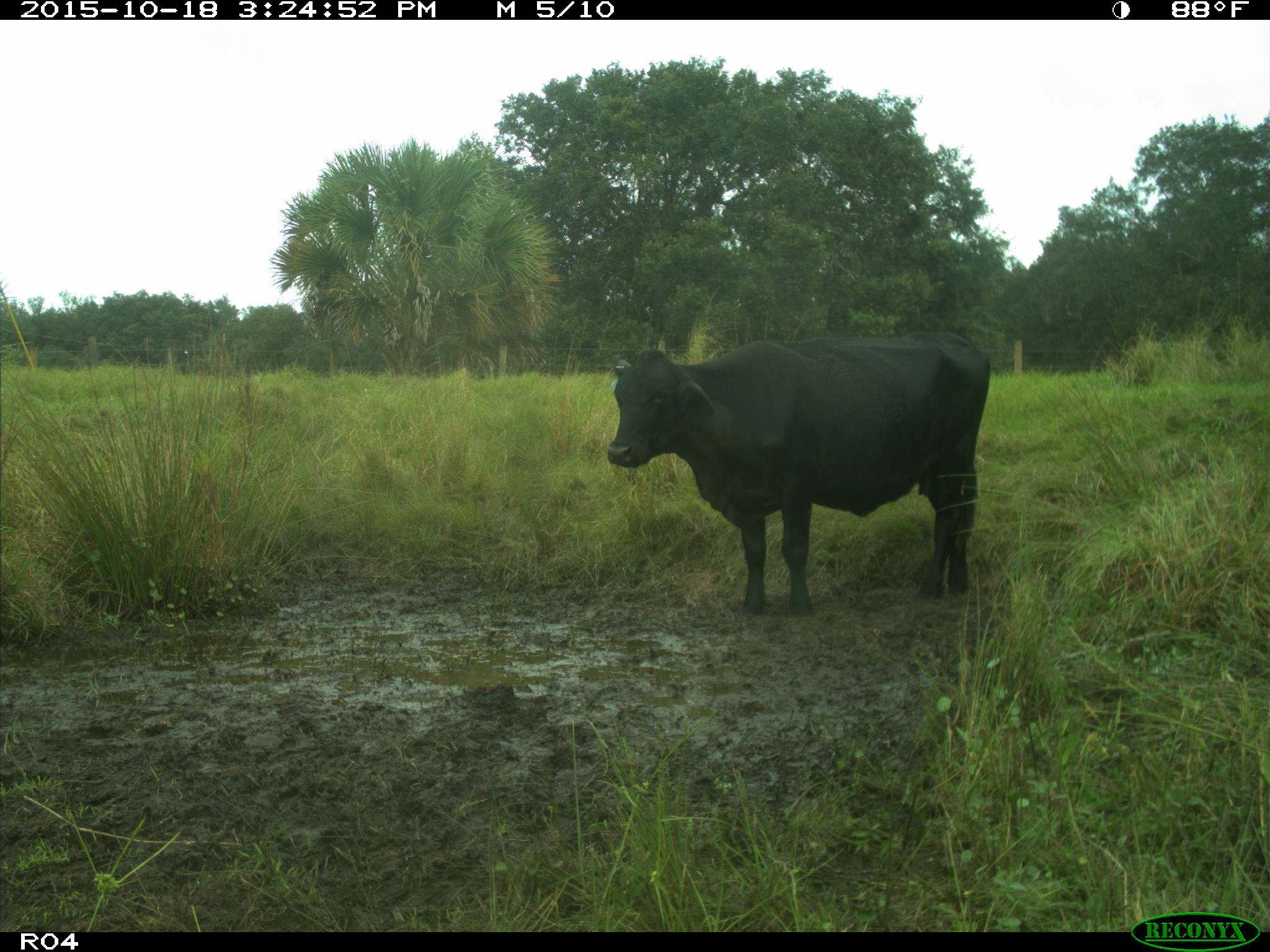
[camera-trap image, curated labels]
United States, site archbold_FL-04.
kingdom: Animalia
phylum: Chordata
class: Mammalia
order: Artiodactyla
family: Bovidae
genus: Bos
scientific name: Bos taurus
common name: domestic cow